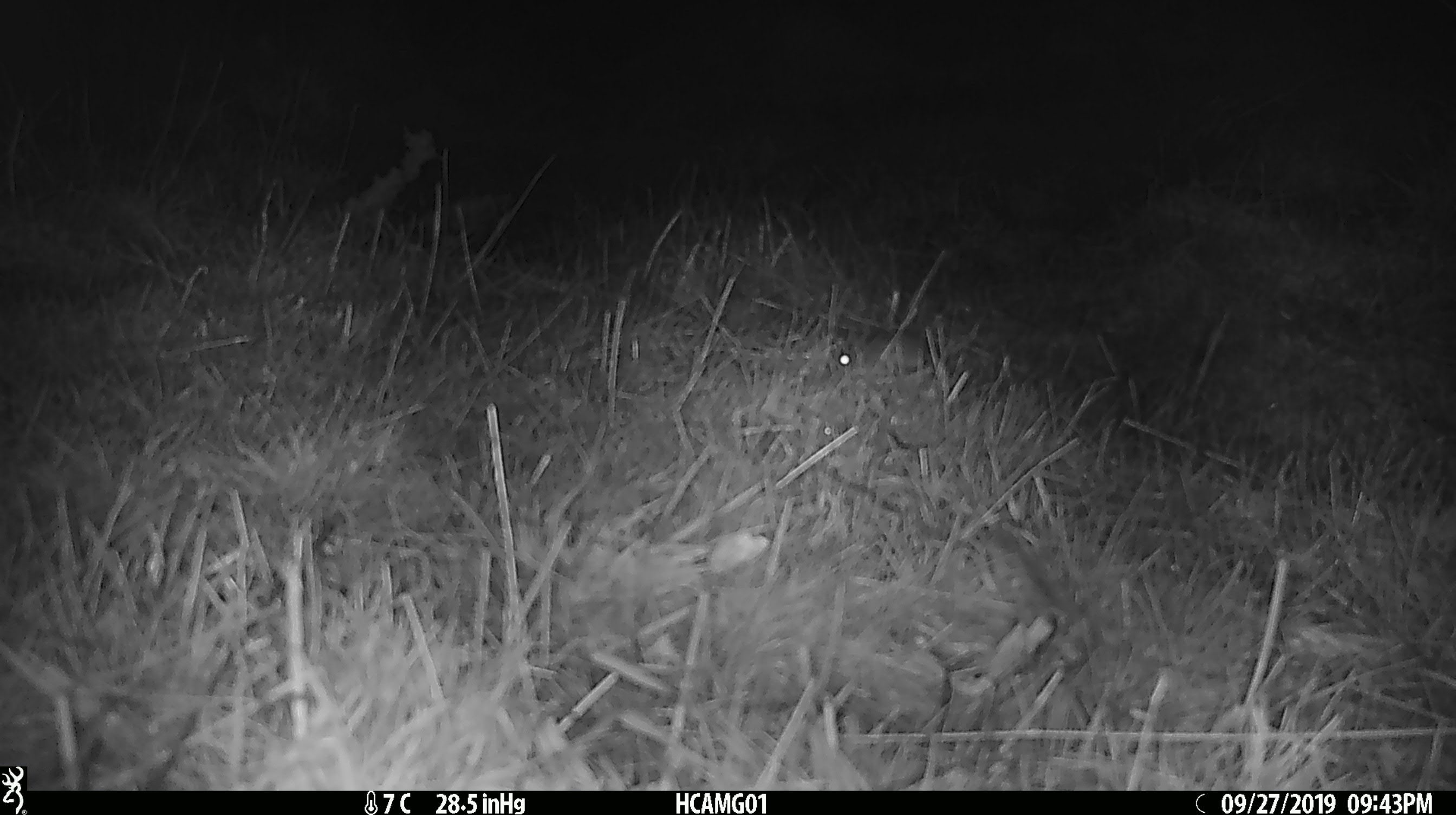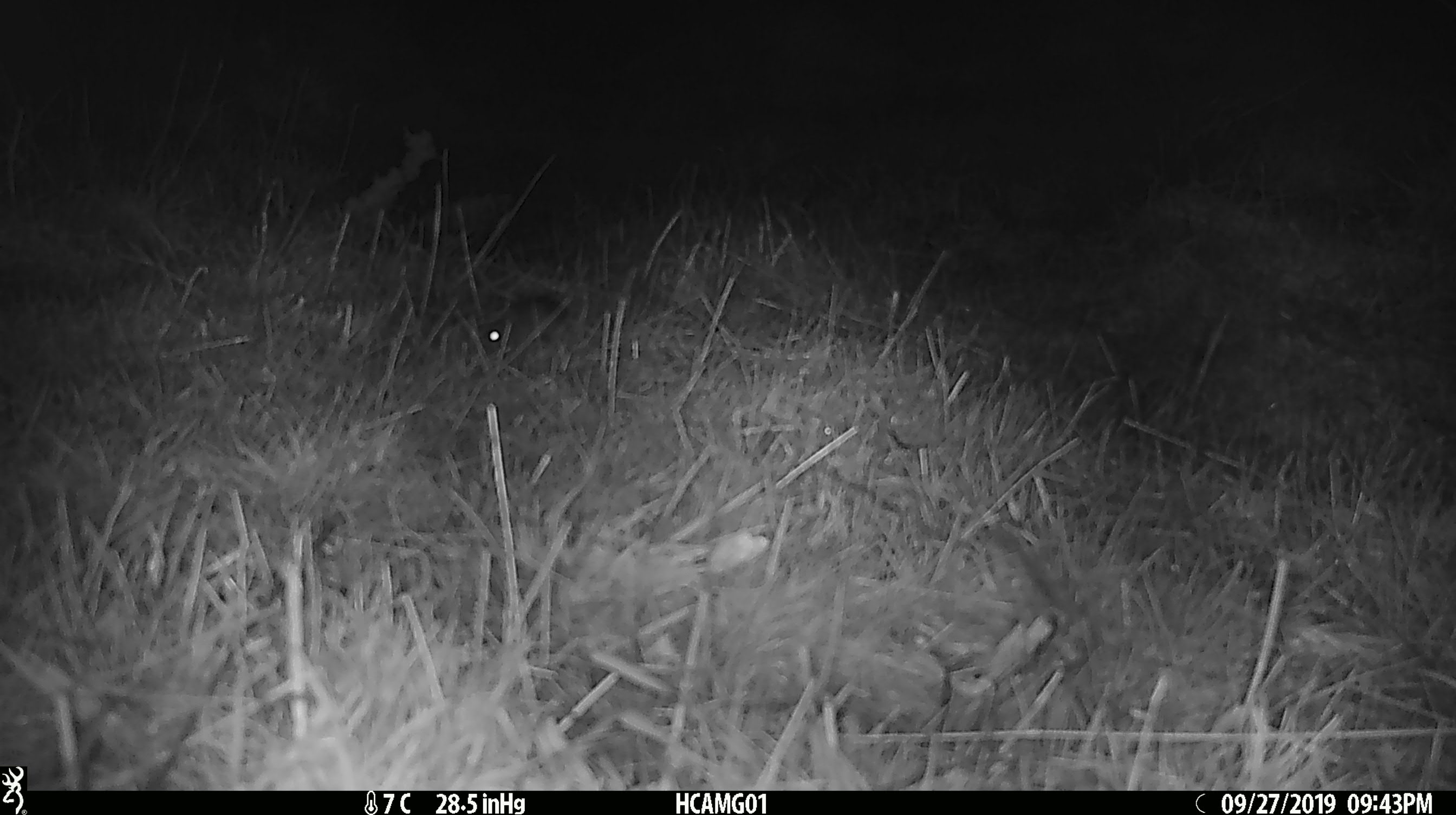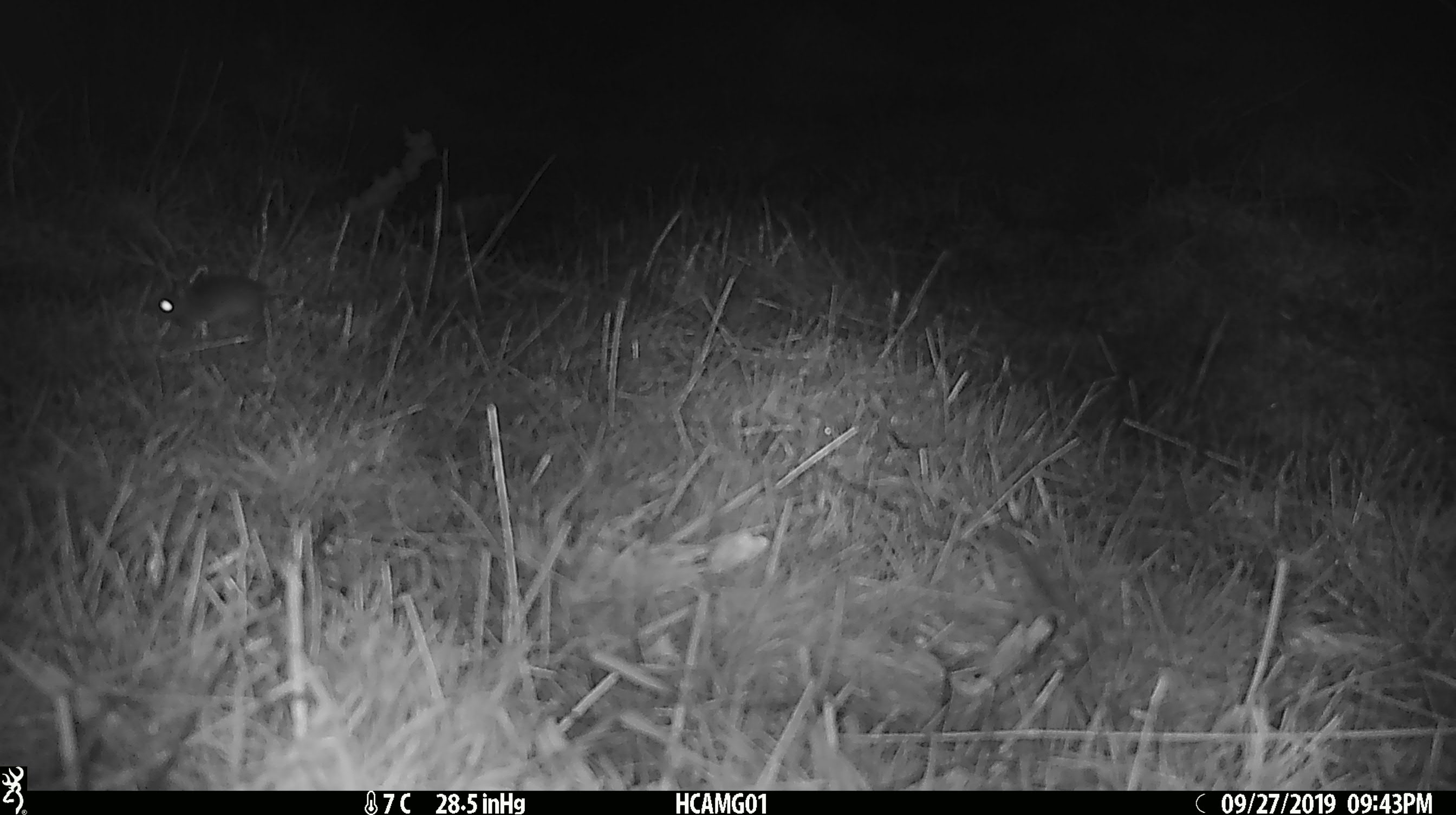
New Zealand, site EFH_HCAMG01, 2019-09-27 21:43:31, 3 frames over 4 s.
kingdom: Animalia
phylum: Chordata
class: Mammalia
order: Rodentia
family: Muridae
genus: Mus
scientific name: Mus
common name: mouse